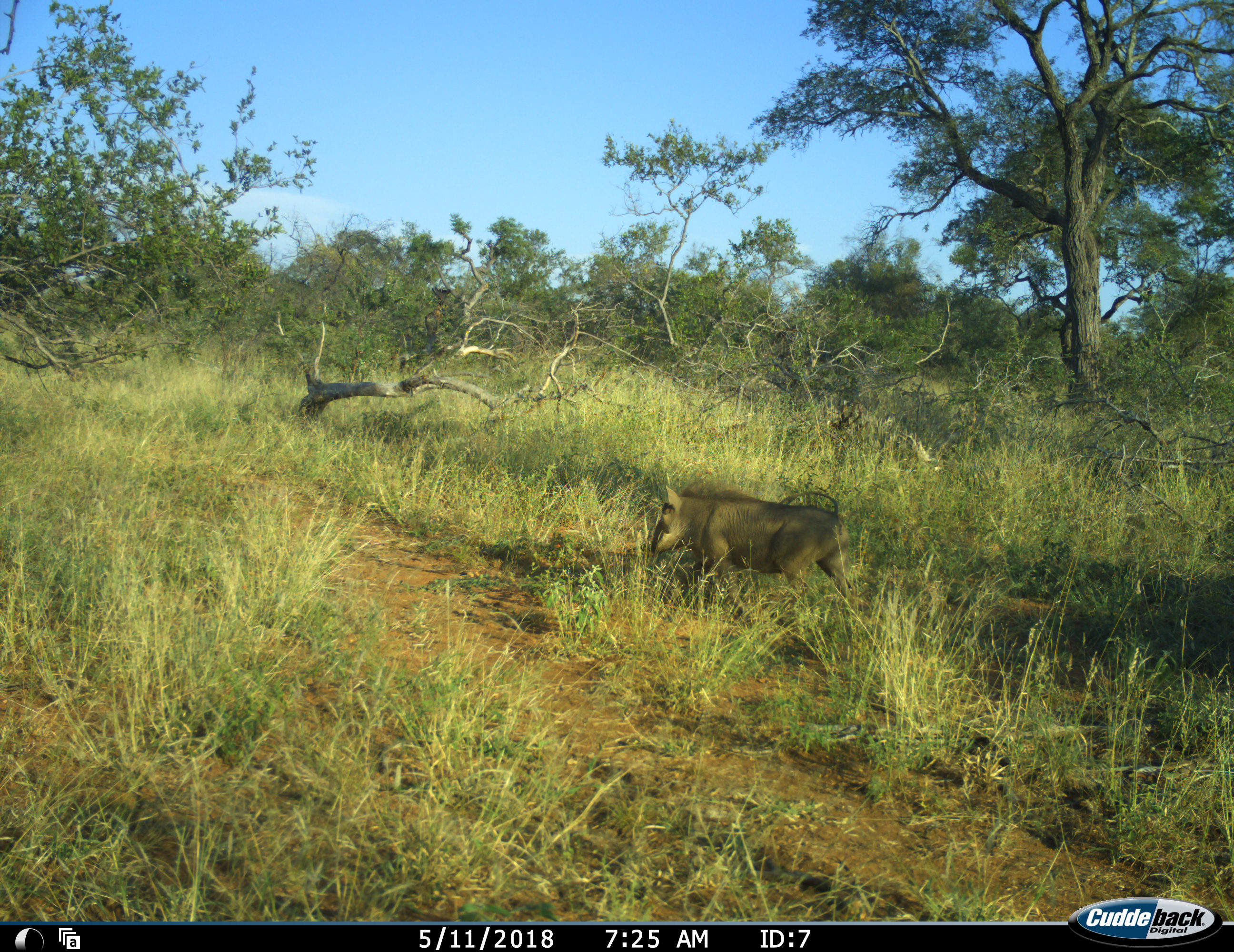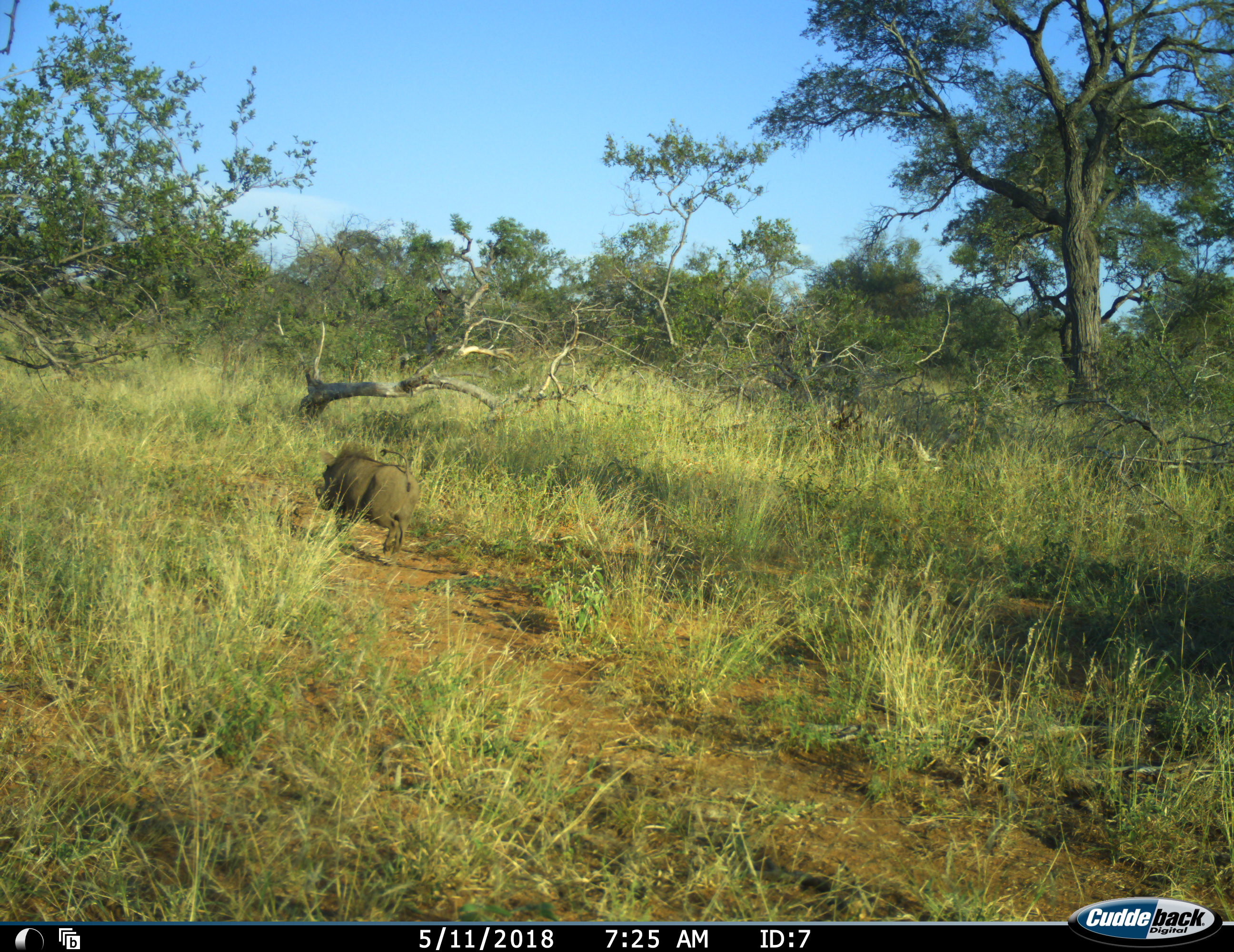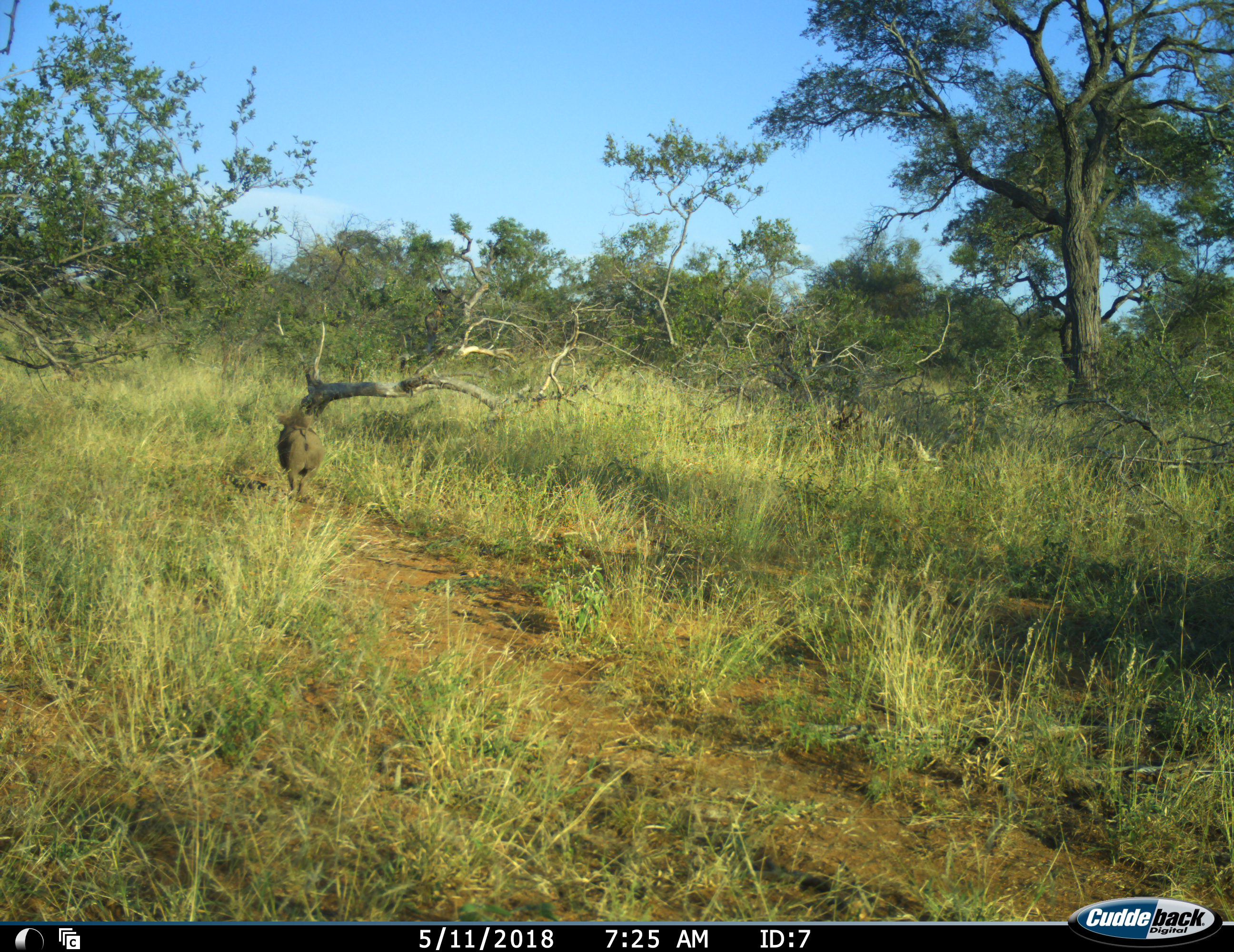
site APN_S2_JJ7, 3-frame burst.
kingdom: Animalia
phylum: Chordata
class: Mammalia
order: Artiodactyla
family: Suidae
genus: Phacochoerus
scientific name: Phacochoerus africanus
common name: warthog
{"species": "warthog (Phacochoerus africanus)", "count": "1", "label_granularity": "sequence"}